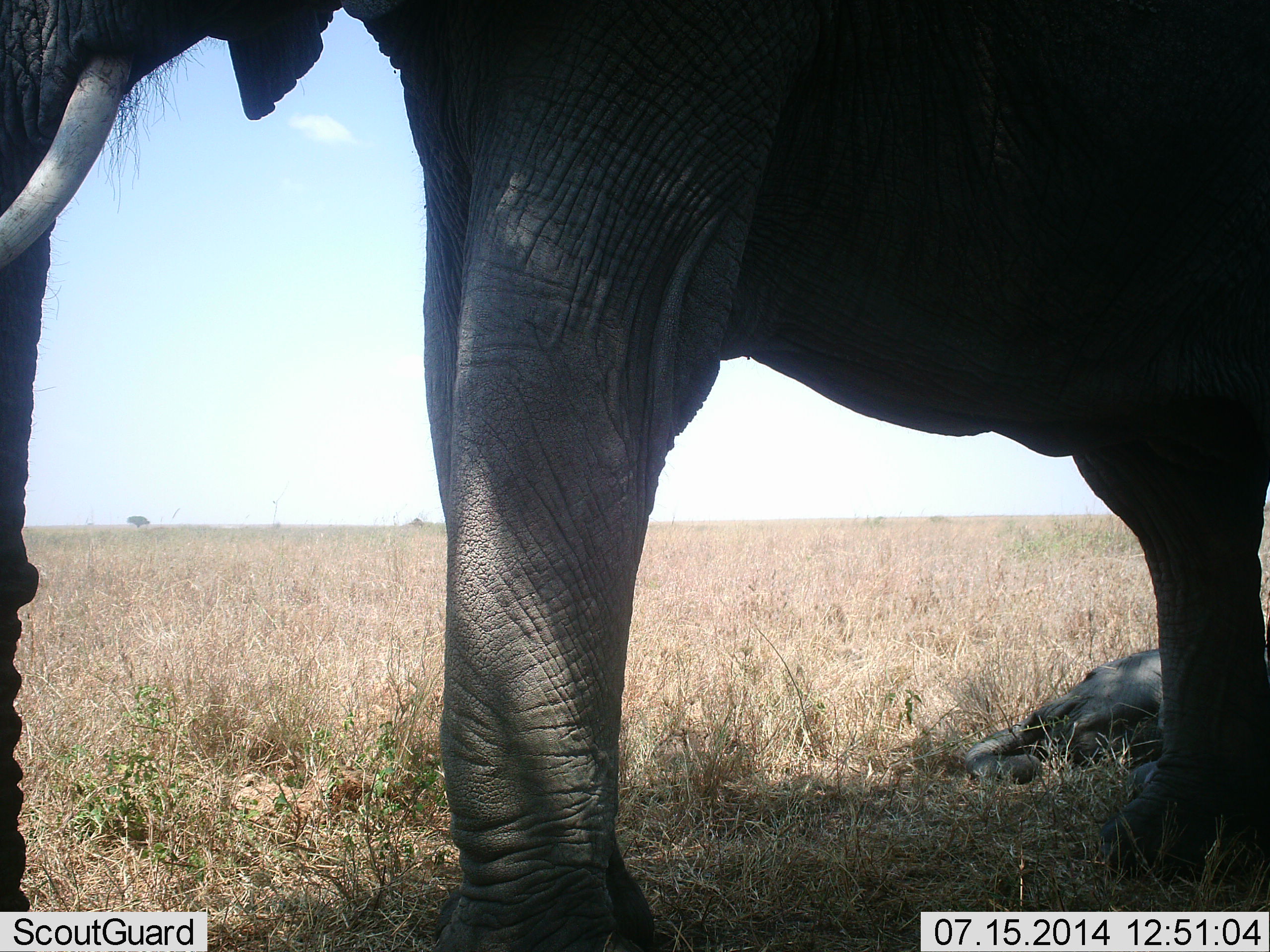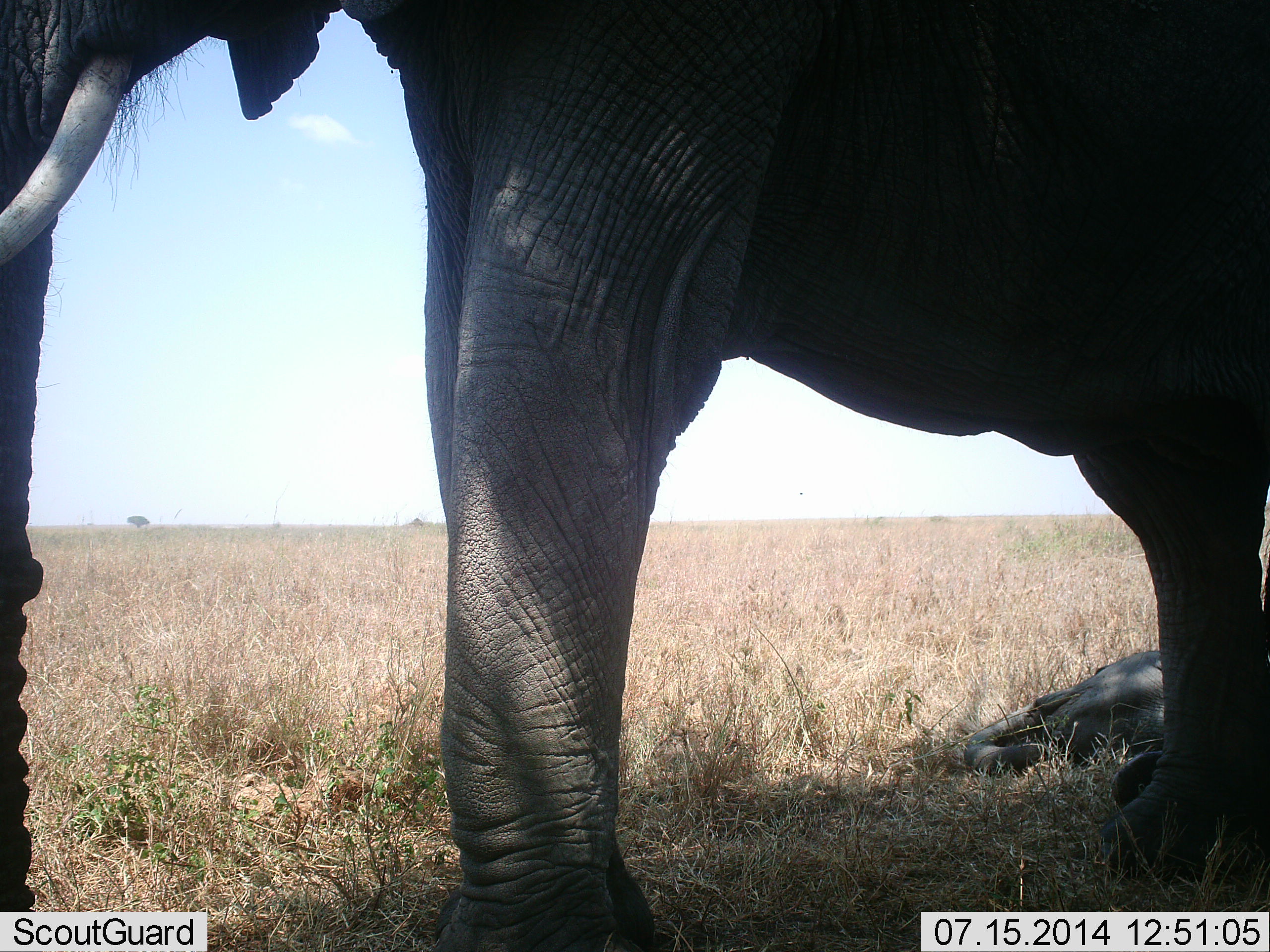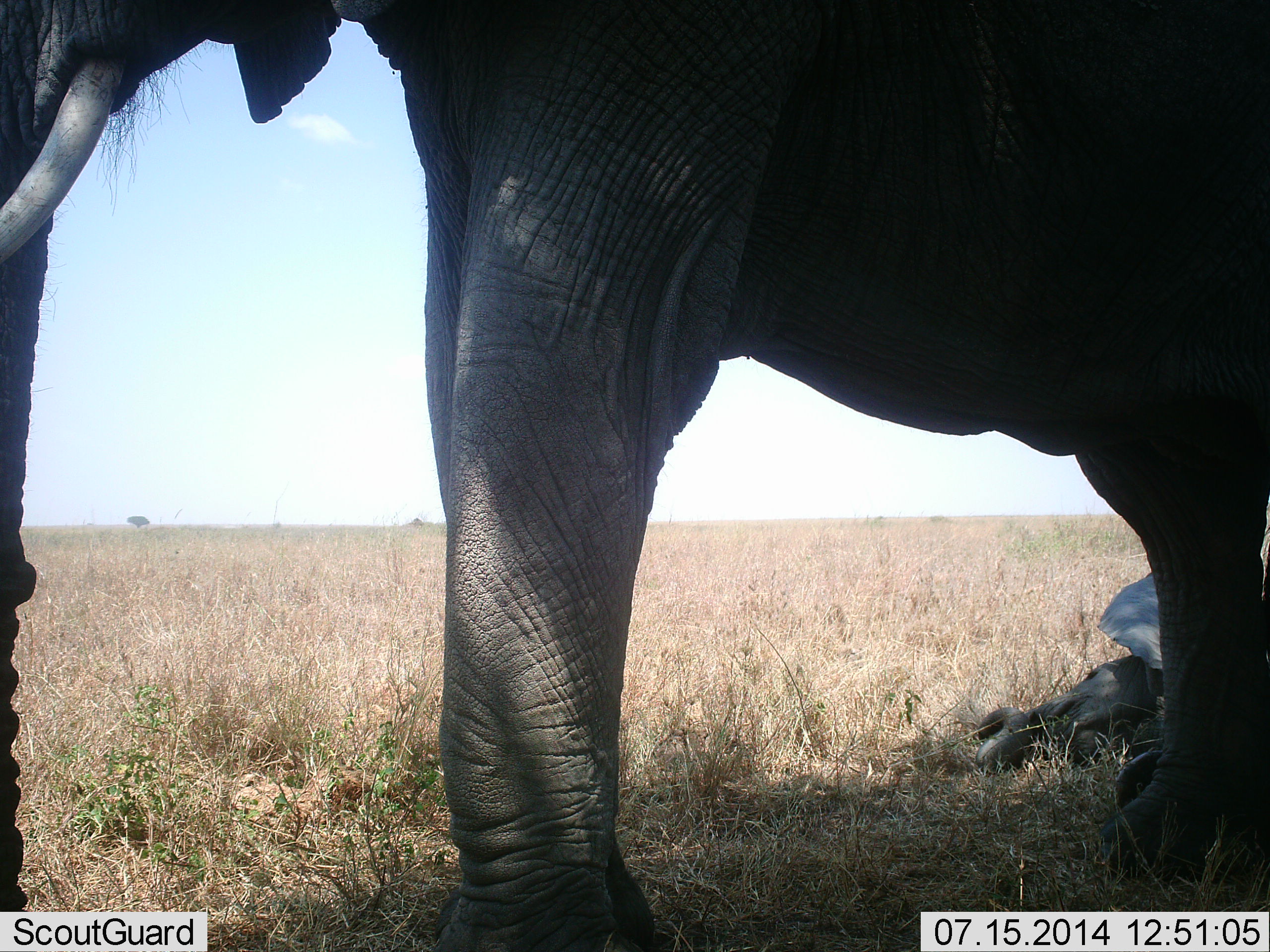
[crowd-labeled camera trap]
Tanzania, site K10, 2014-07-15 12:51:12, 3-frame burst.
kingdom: Animalia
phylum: Chordata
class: Mammalia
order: Proboscidea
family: Elephantidae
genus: Loxodonta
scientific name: Loxodonta africana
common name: african bush elephant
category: elephant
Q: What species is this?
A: Elephant (african bush elephant) (Loxodonta africana).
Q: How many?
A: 2.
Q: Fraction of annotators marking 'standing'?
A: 90%.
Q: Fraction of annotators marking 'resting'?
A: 80%.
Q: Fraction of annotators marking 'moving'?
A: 10%.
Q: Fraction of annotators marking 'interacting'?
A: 10%.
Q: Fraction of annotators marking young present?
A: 80%.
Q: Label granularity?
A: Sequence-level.